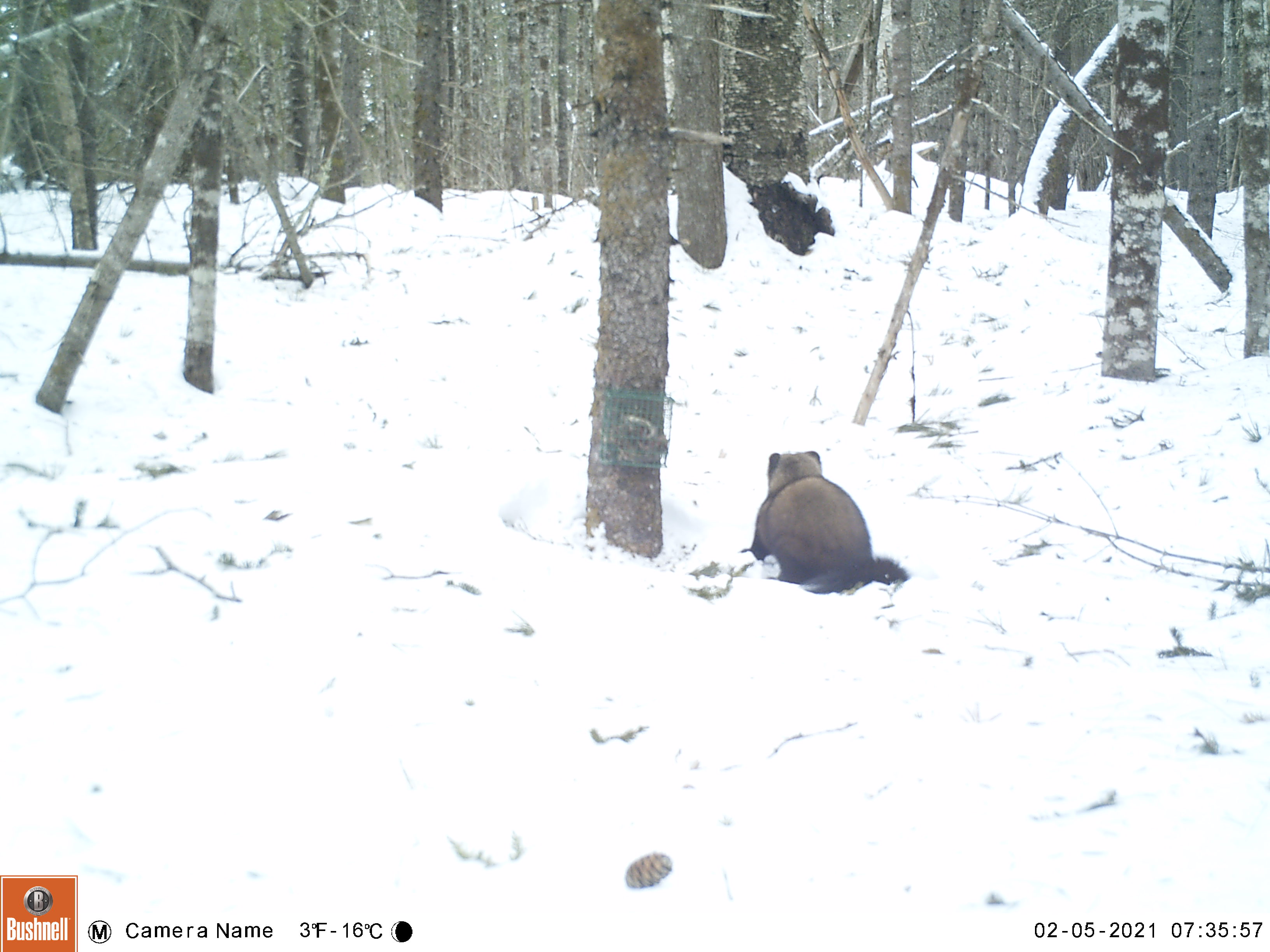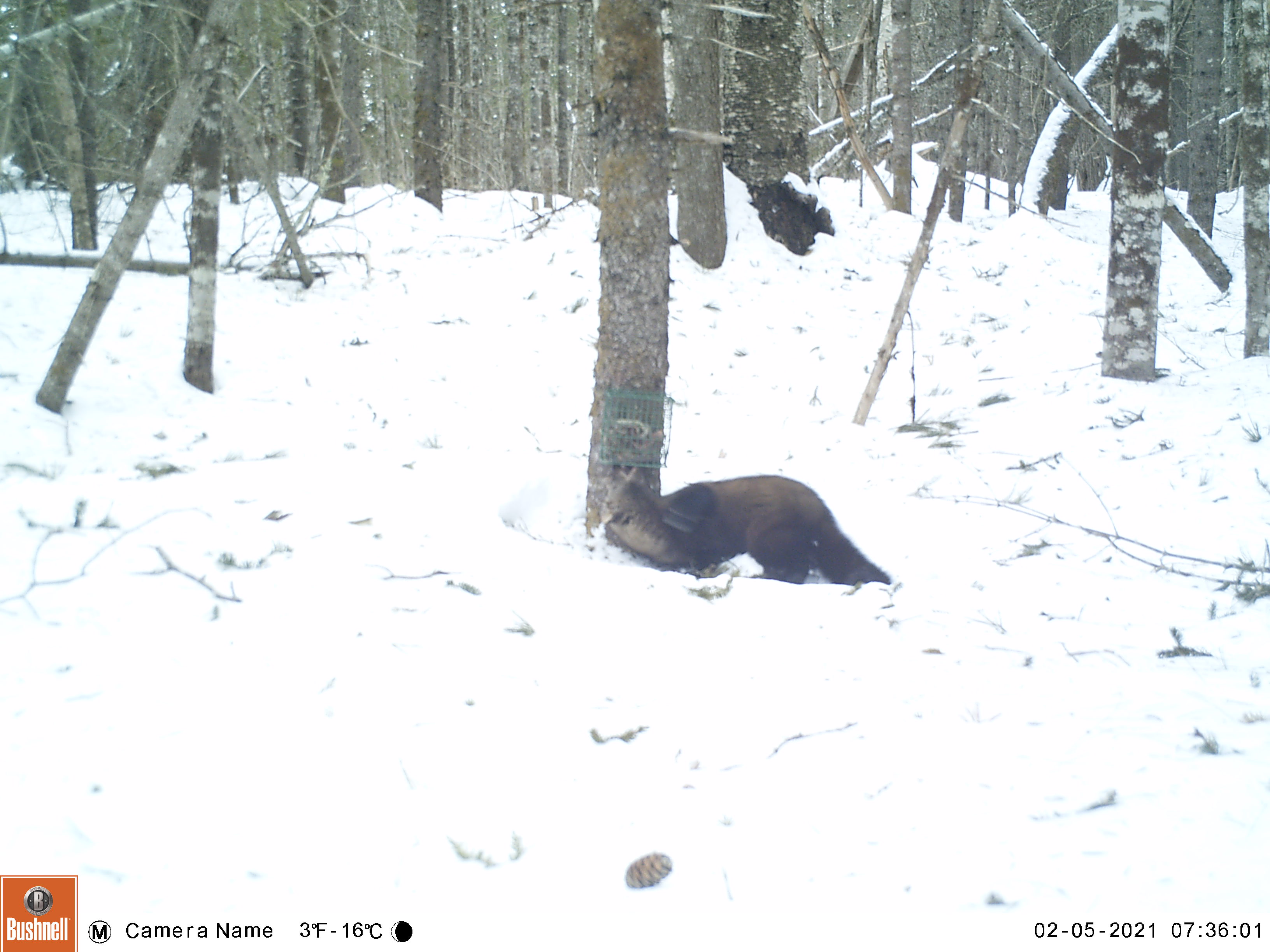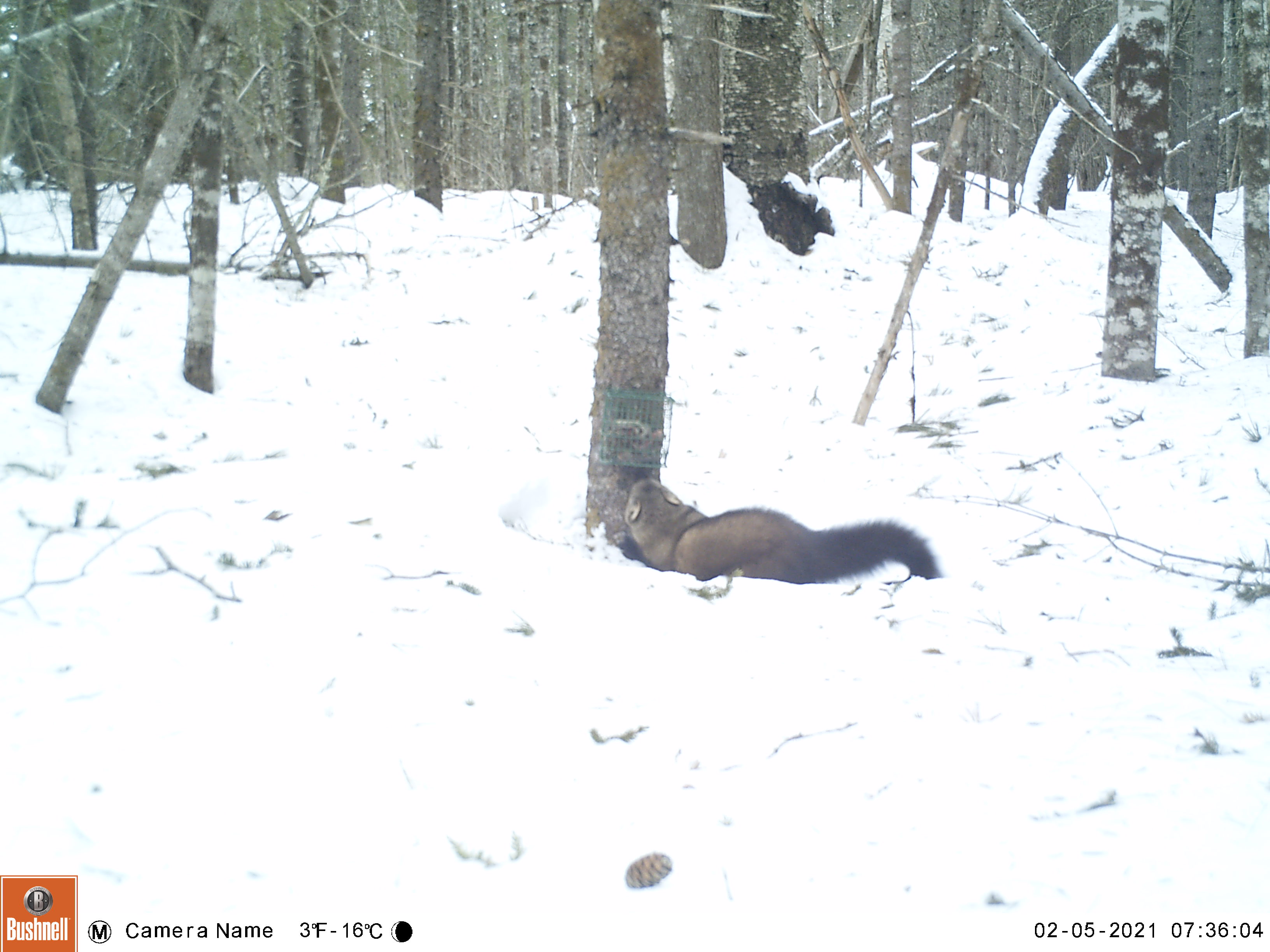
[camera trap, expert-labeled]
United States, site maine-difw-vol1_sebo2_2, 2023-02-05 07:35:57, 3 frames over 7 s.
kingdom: Animalia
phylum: Chordata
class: Mammalia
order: Carnivora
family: Mustelidae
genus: Pekania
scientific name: Pekania pennanti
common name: fisher